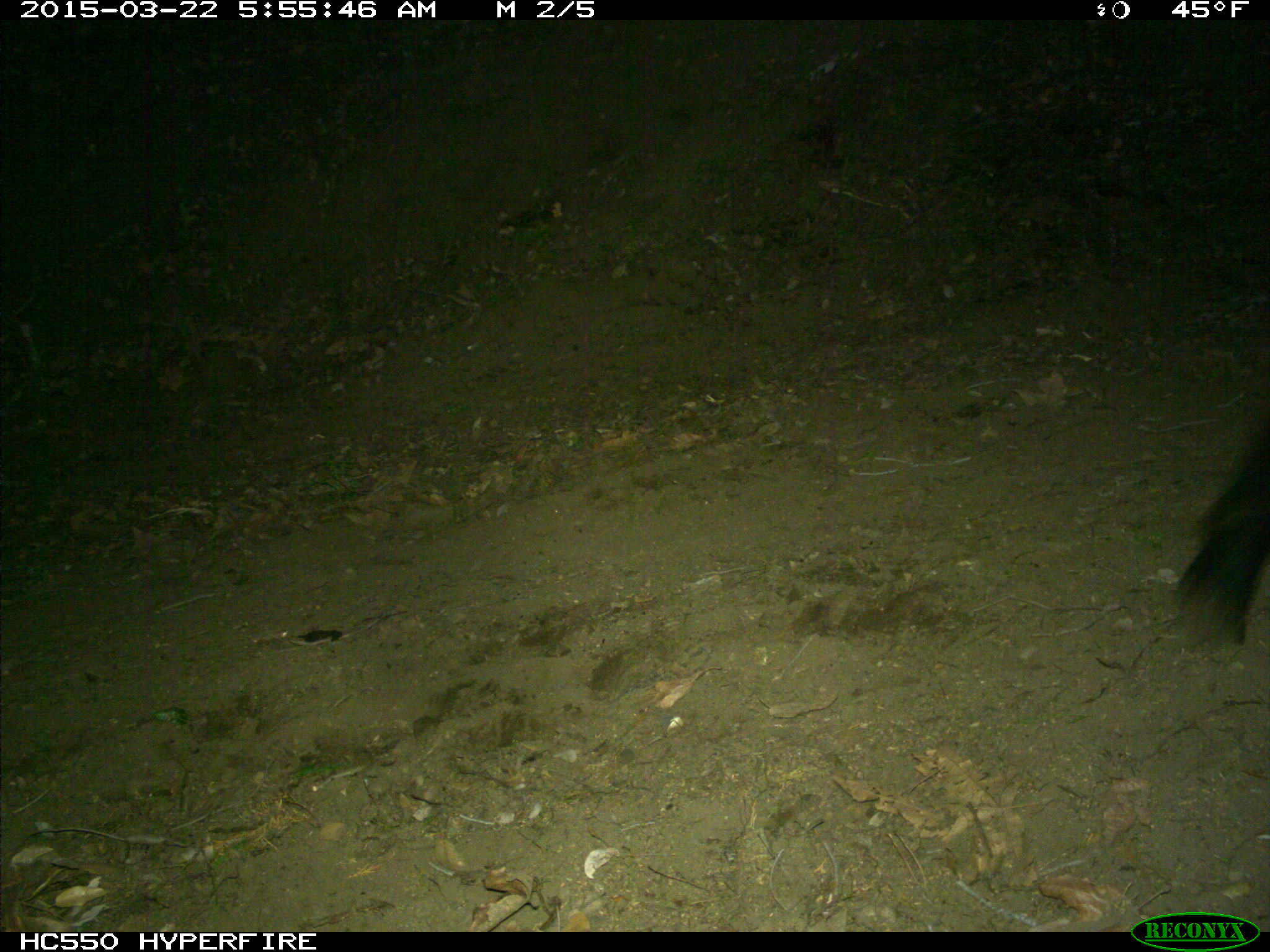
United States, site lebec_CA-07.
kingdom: Animalia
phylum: Chordata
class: Mammalia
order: Artiodactyla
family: Bovidae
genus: Bos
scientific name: Bos taurus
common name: domestic cow